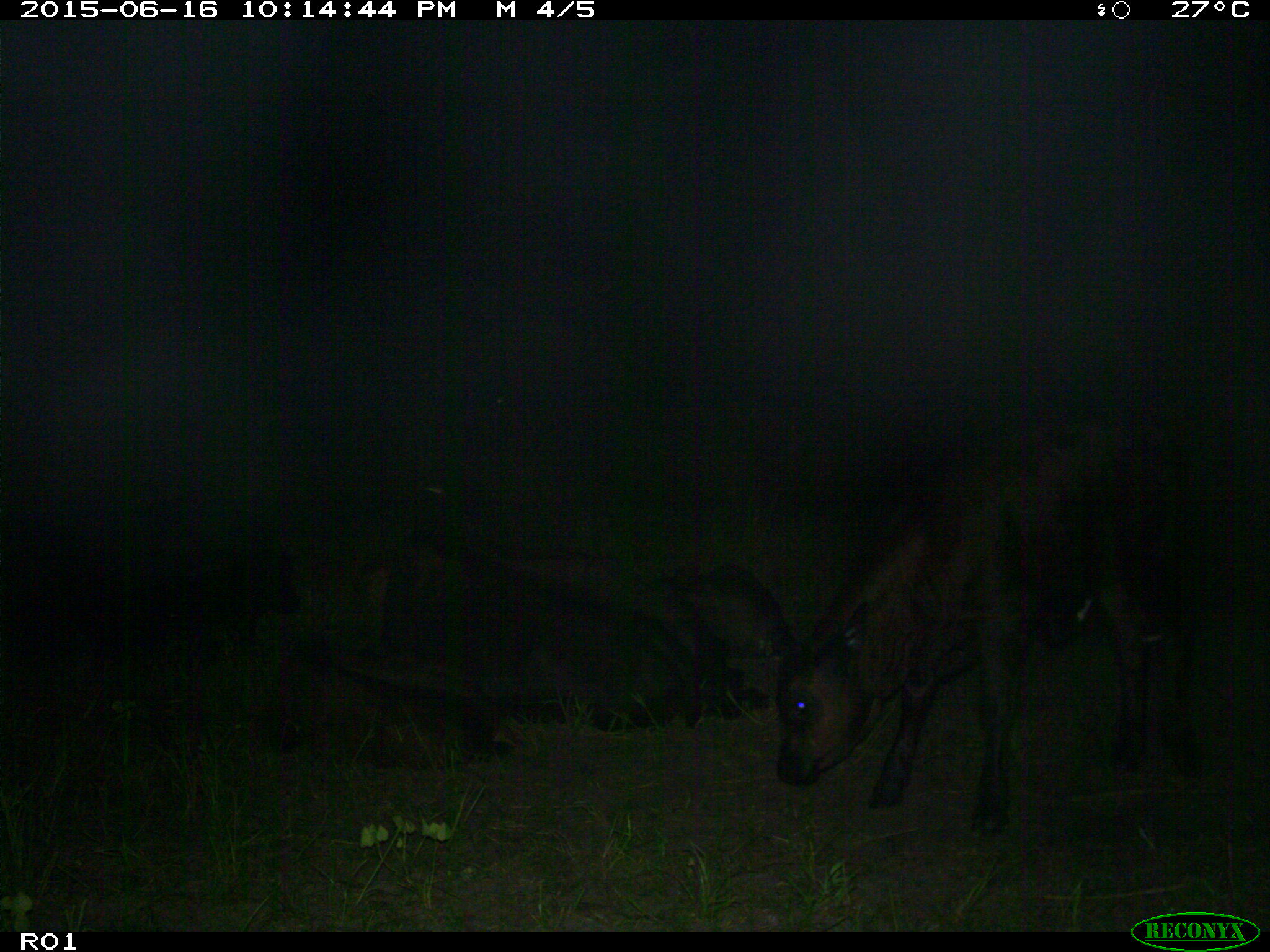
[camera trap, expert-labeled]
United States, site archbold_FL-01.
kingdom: Animalia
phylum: Chordata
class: Mammalia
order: Artiodactyla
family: Bovidae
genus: Bos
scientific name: Bos taurus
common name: domestic cow